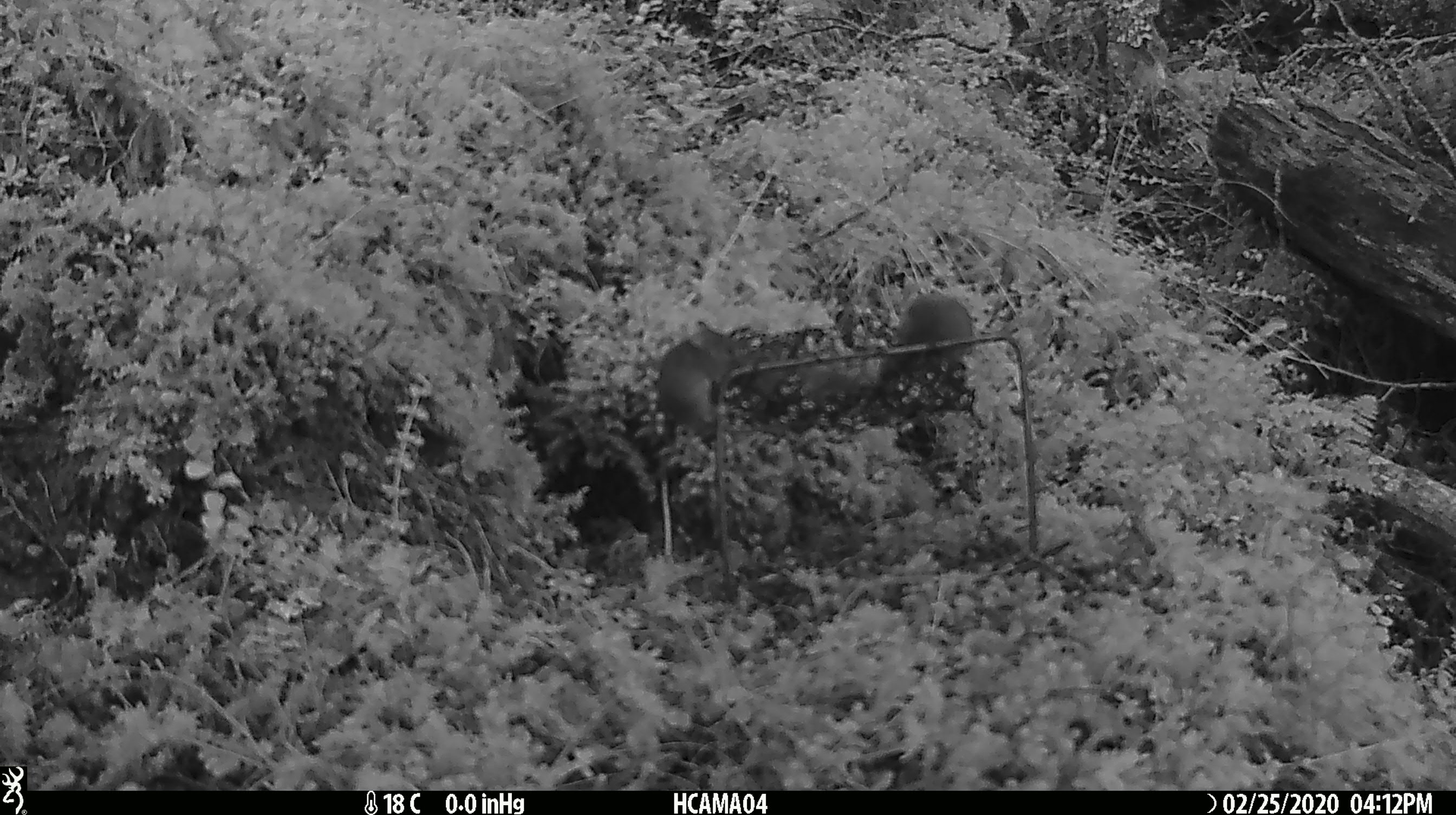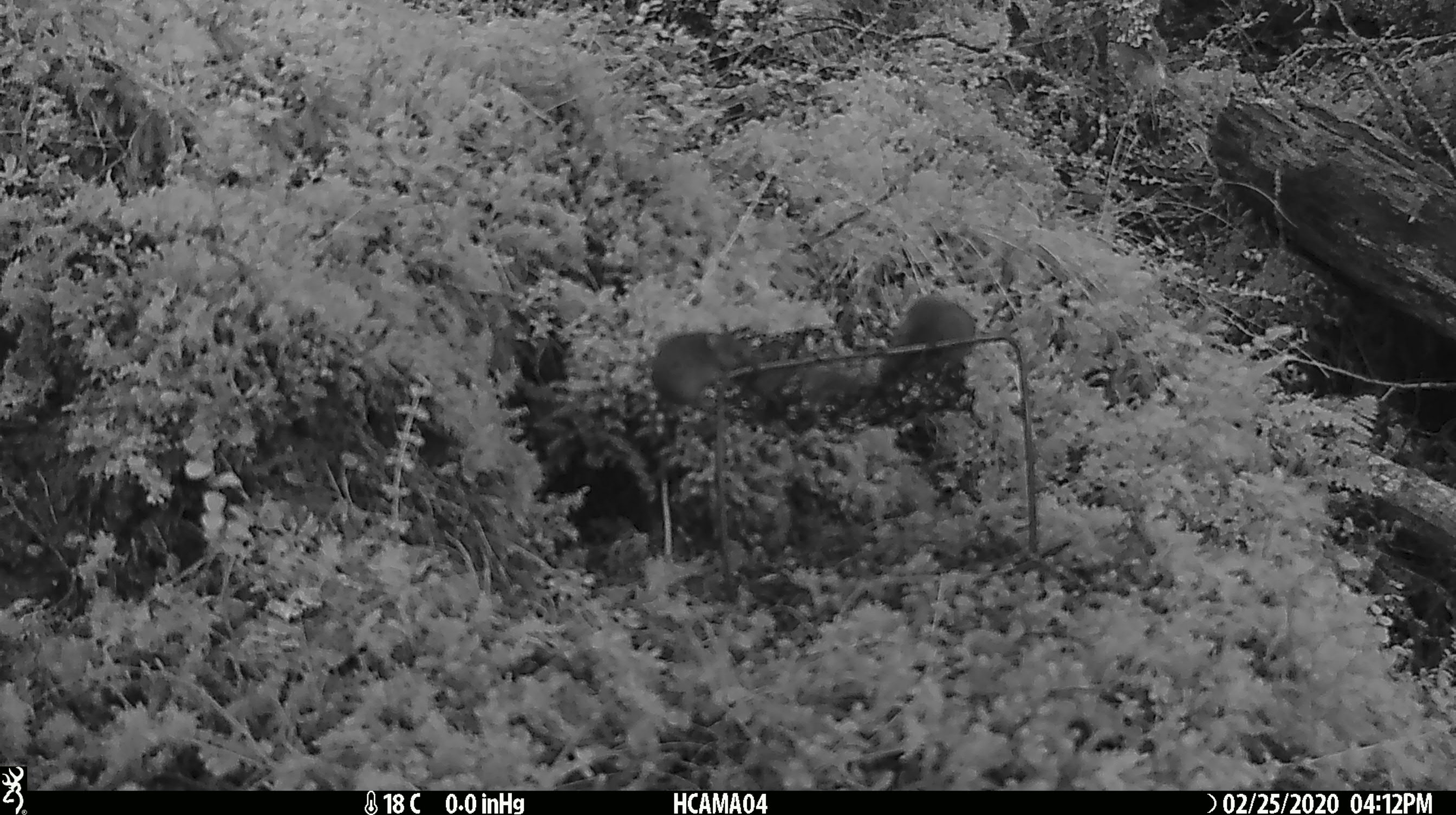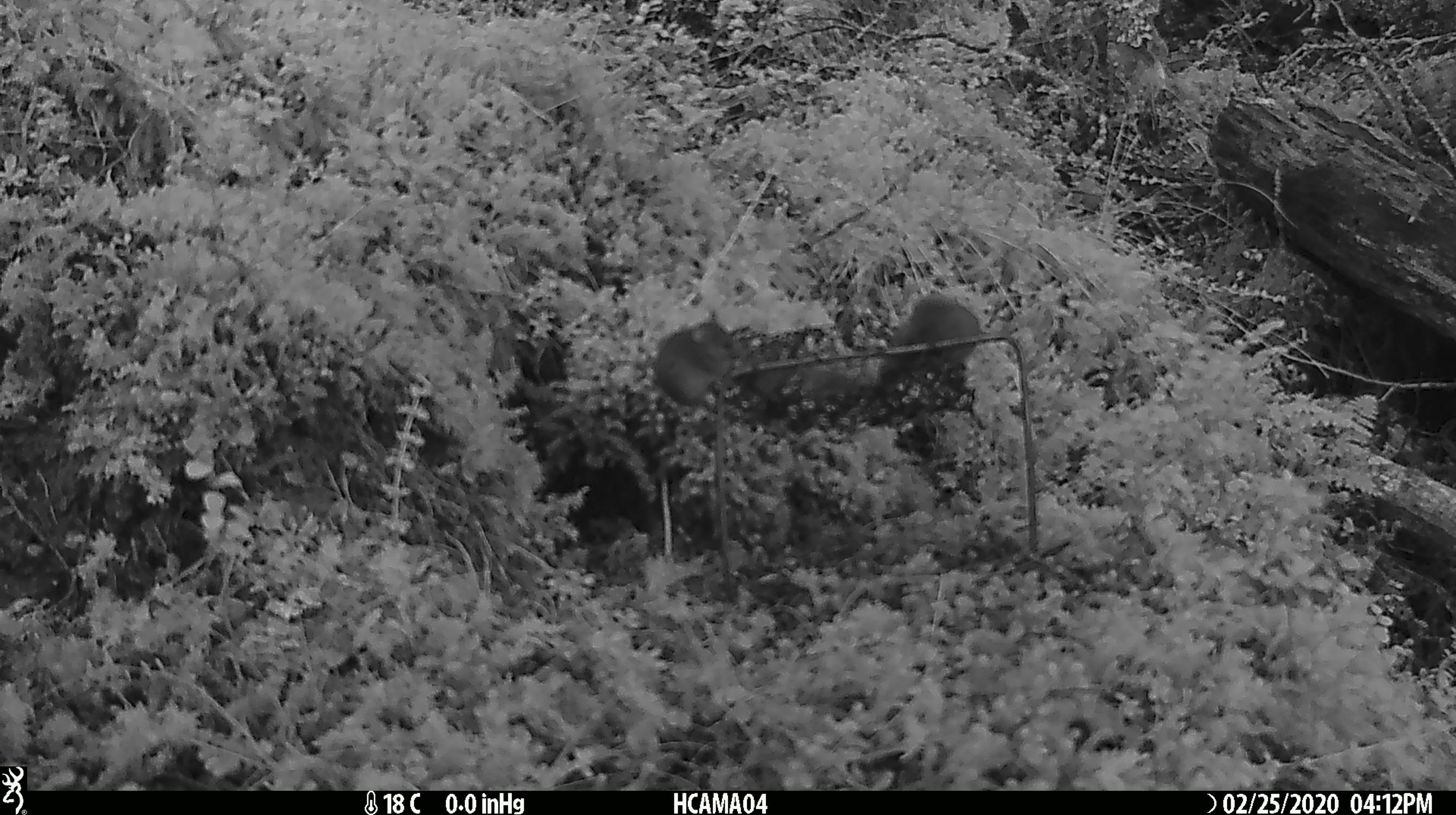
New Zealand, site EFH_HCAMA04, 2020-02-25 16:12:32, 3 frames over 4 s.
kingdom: Animalia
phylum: Chordata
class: Mammalia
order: Rodentia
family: Muridae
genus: Mus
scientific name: Mus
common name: mouse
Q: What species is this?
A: Mouse (Mus).